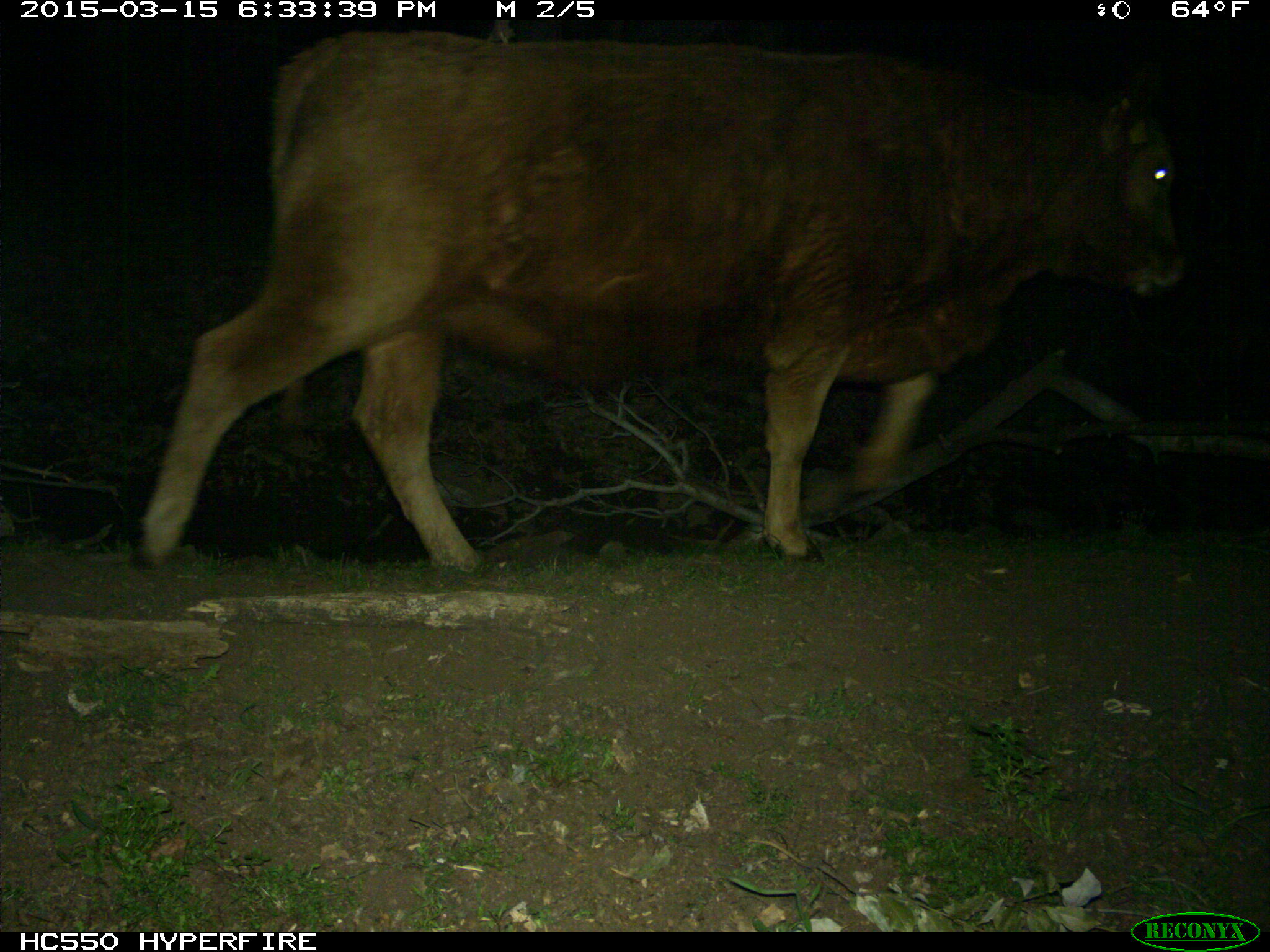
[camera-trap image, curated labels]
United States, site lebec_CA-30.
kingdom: Animalia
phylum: Chordata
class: Mammalia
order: Artiodactyla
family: Bovidae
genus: Bos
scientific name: Bos taurus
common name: domestic cow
Bos taurus (domestic cow).